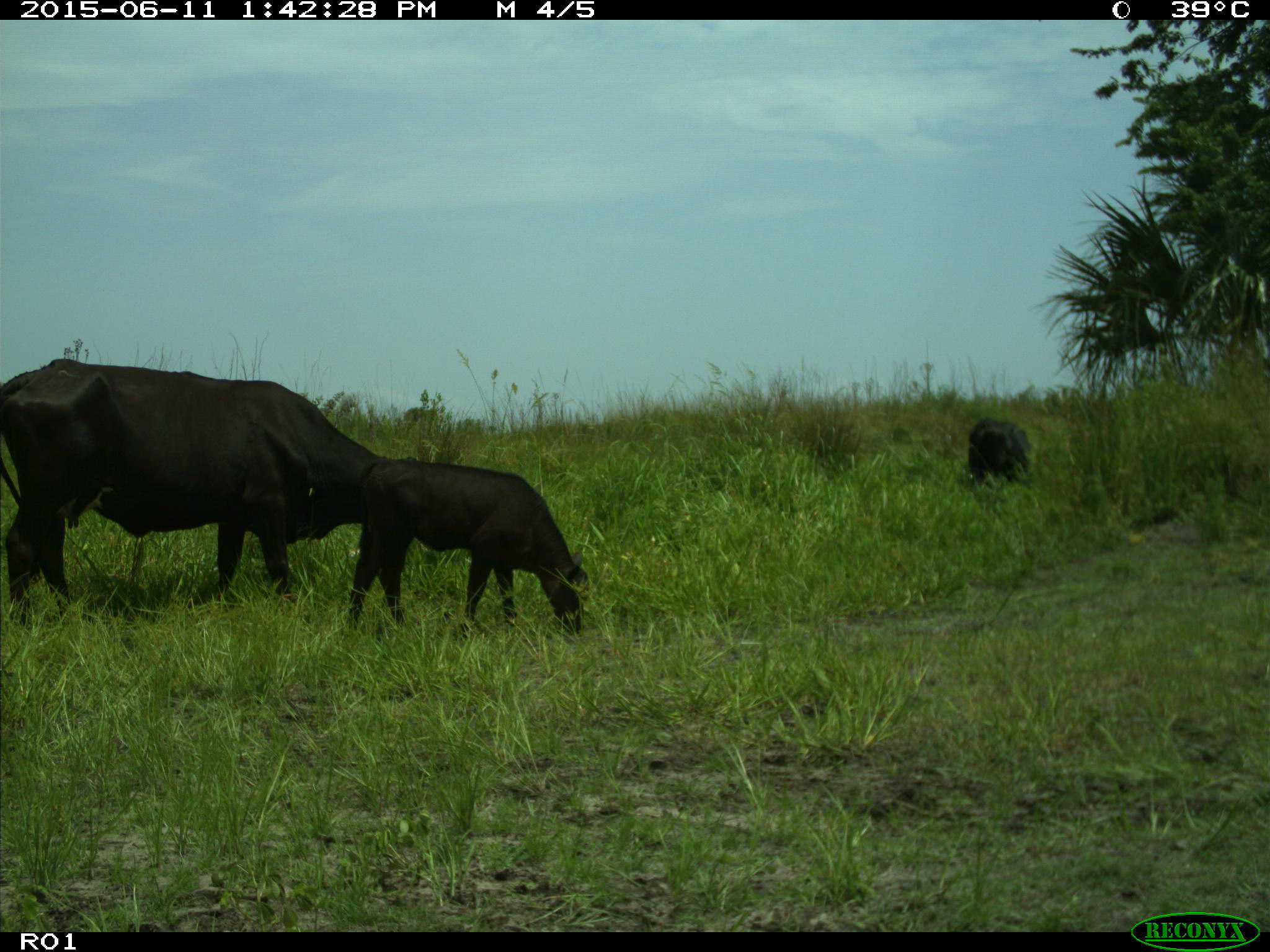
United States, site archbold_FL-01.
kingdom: Animalia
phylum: Chordata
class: Mammalia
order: Artiodactyla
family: Bovidae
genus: Bos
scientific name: Bos taurus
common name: domestic cow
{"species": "Bos taurus (domestic cow)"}